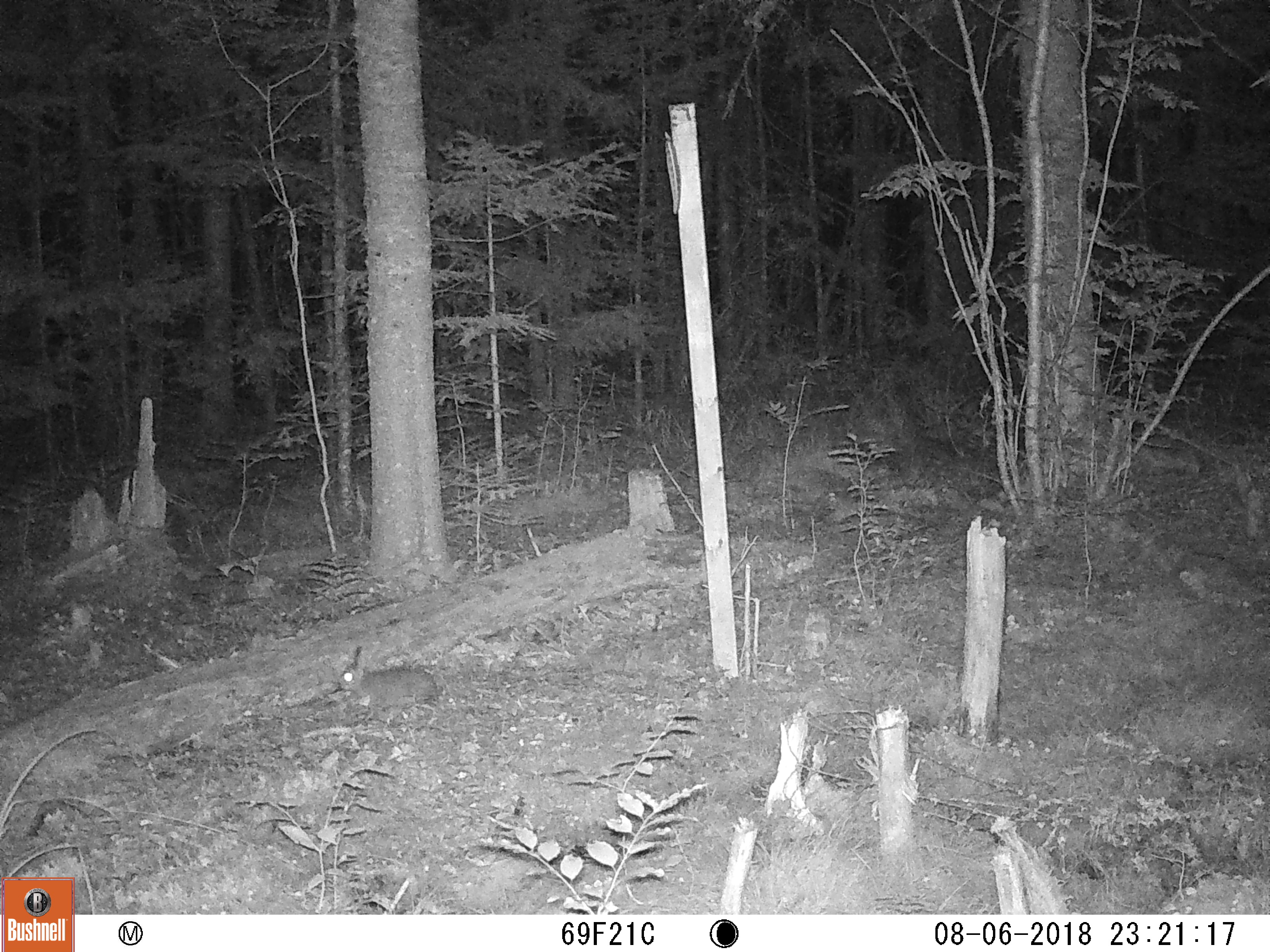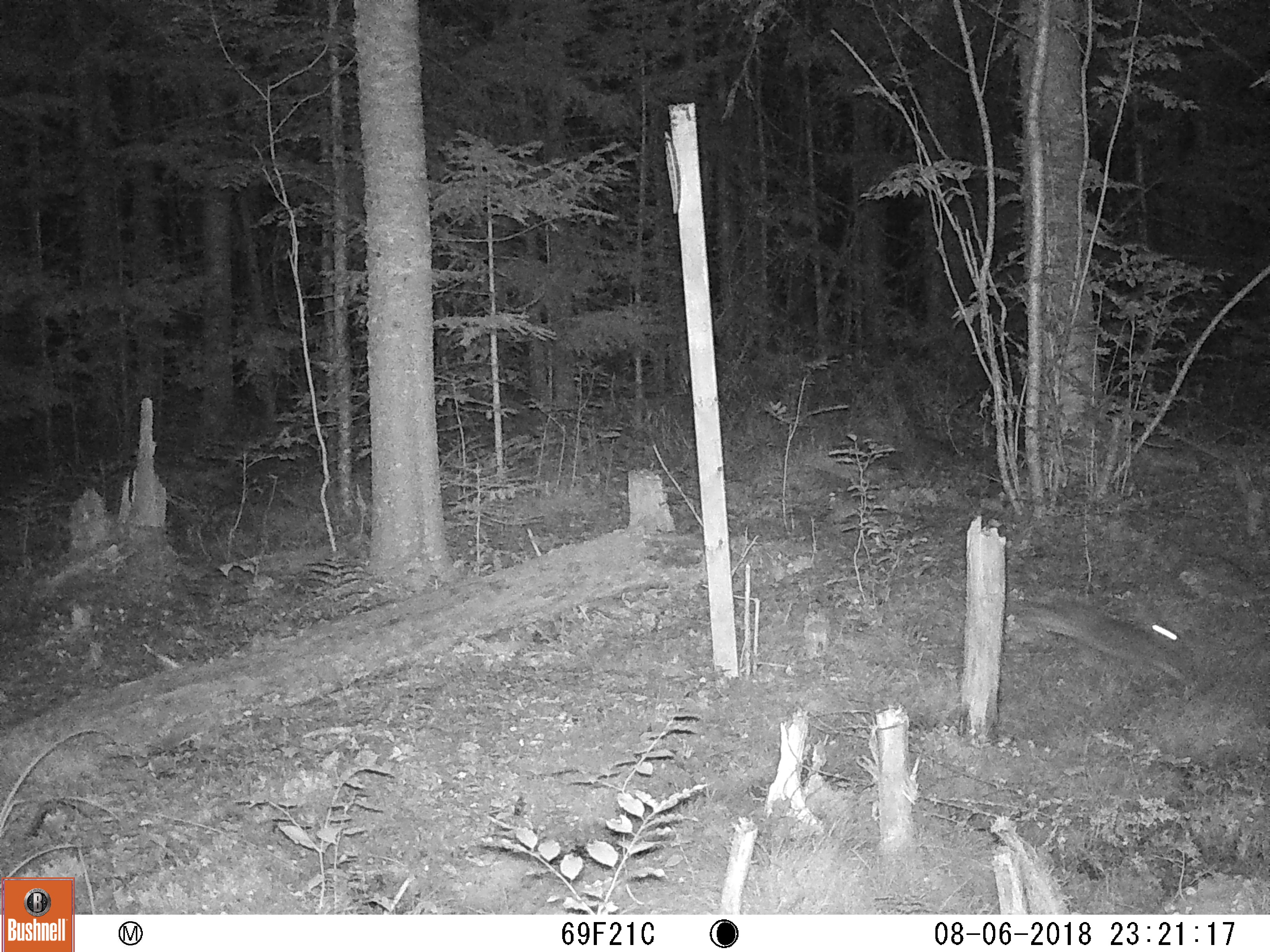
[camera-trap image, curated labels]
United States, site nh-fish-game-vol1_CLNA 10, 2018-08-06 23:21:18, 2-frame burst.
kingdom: Animalia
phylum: Chordata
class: Mammalia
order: Lagomorpha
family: Leporidae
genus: Lepus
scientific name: Lepus americanus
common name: snowshoe hare